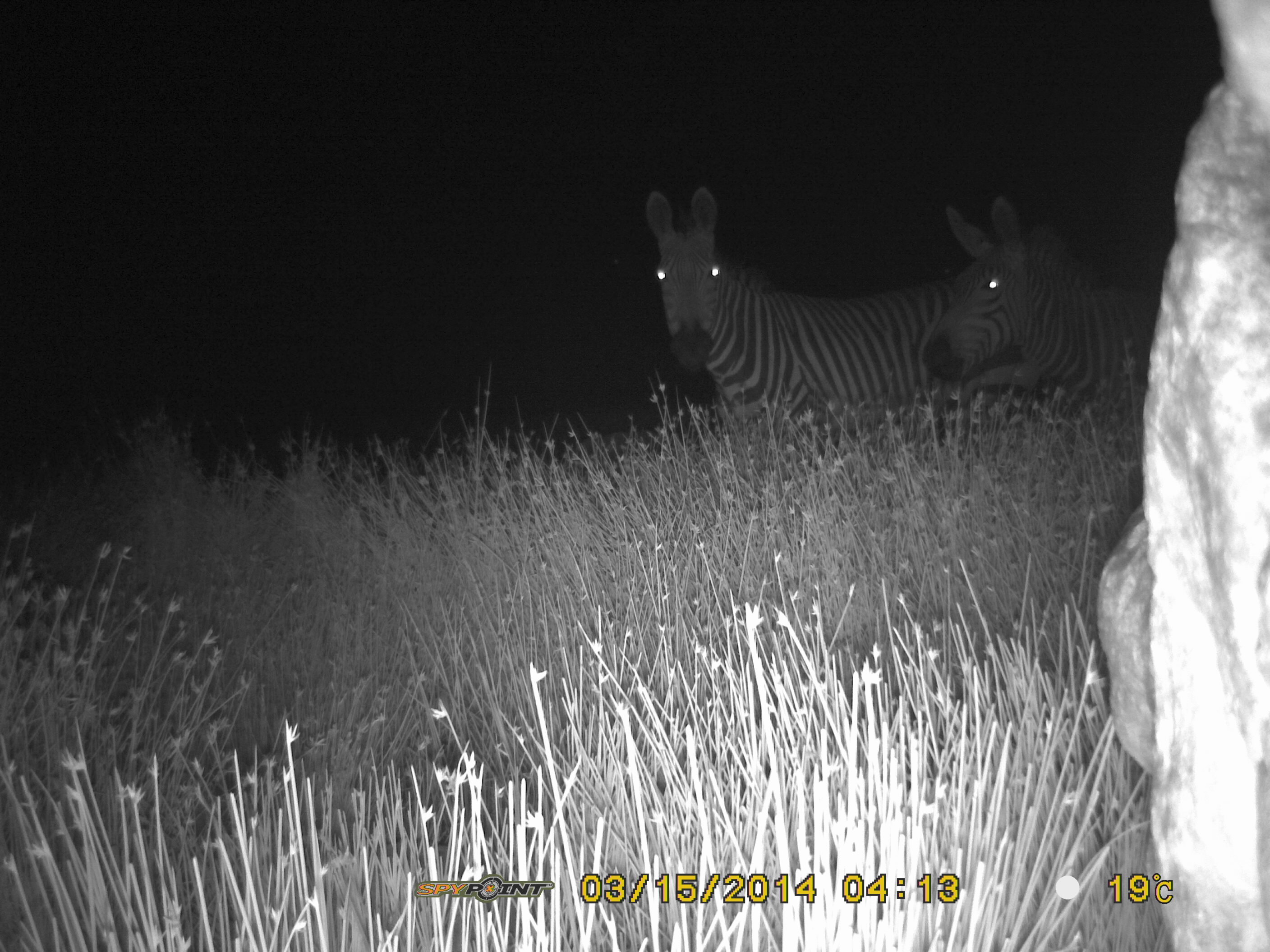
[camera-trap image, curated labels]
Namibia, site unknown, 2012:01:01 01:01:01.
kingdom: Animalia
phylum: Chordata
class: Mammalia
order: Perissodactyla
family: Equidae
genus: Equus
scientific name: Equus zebra hartmannae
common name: hartmann's mountain zebra